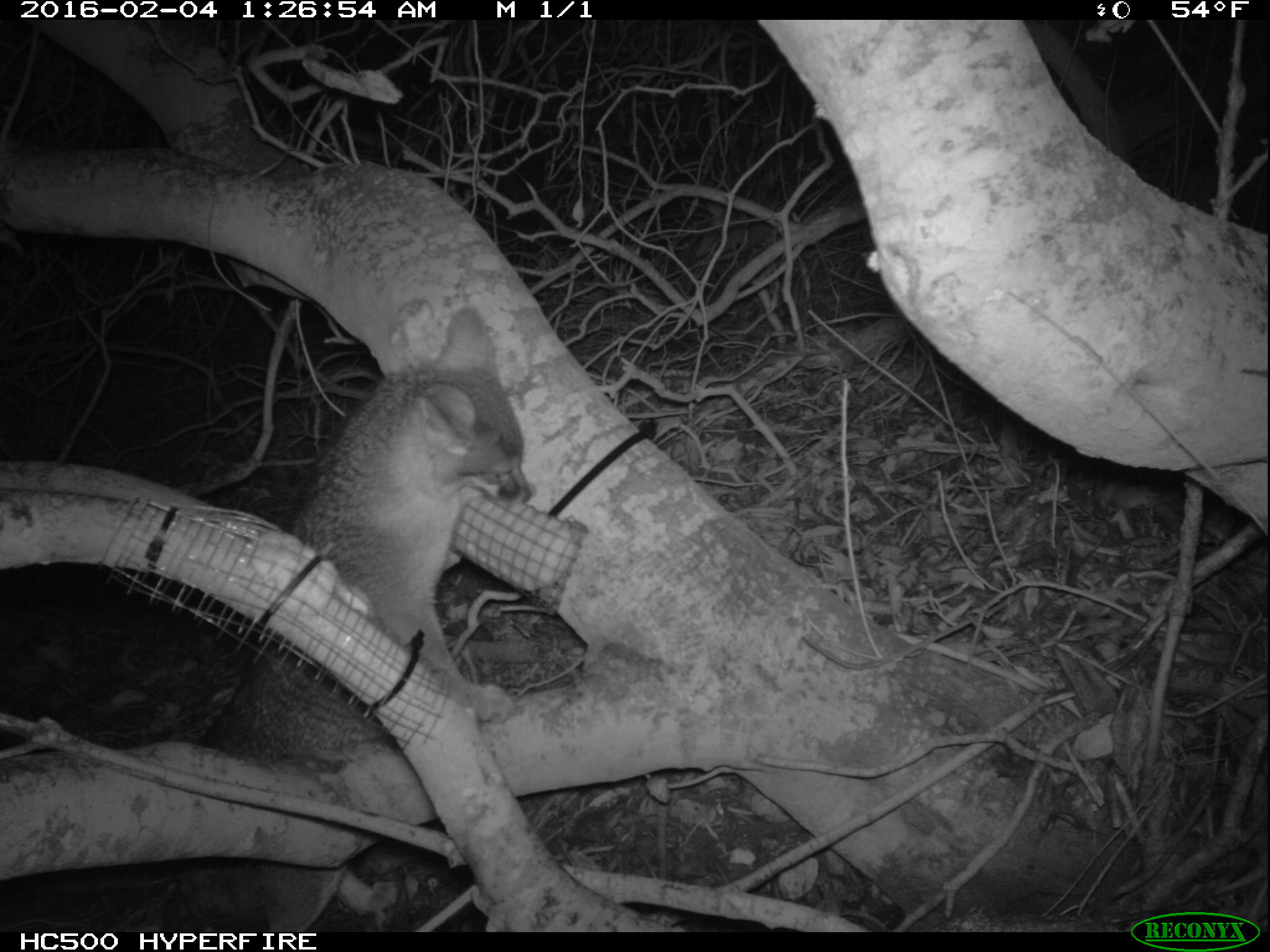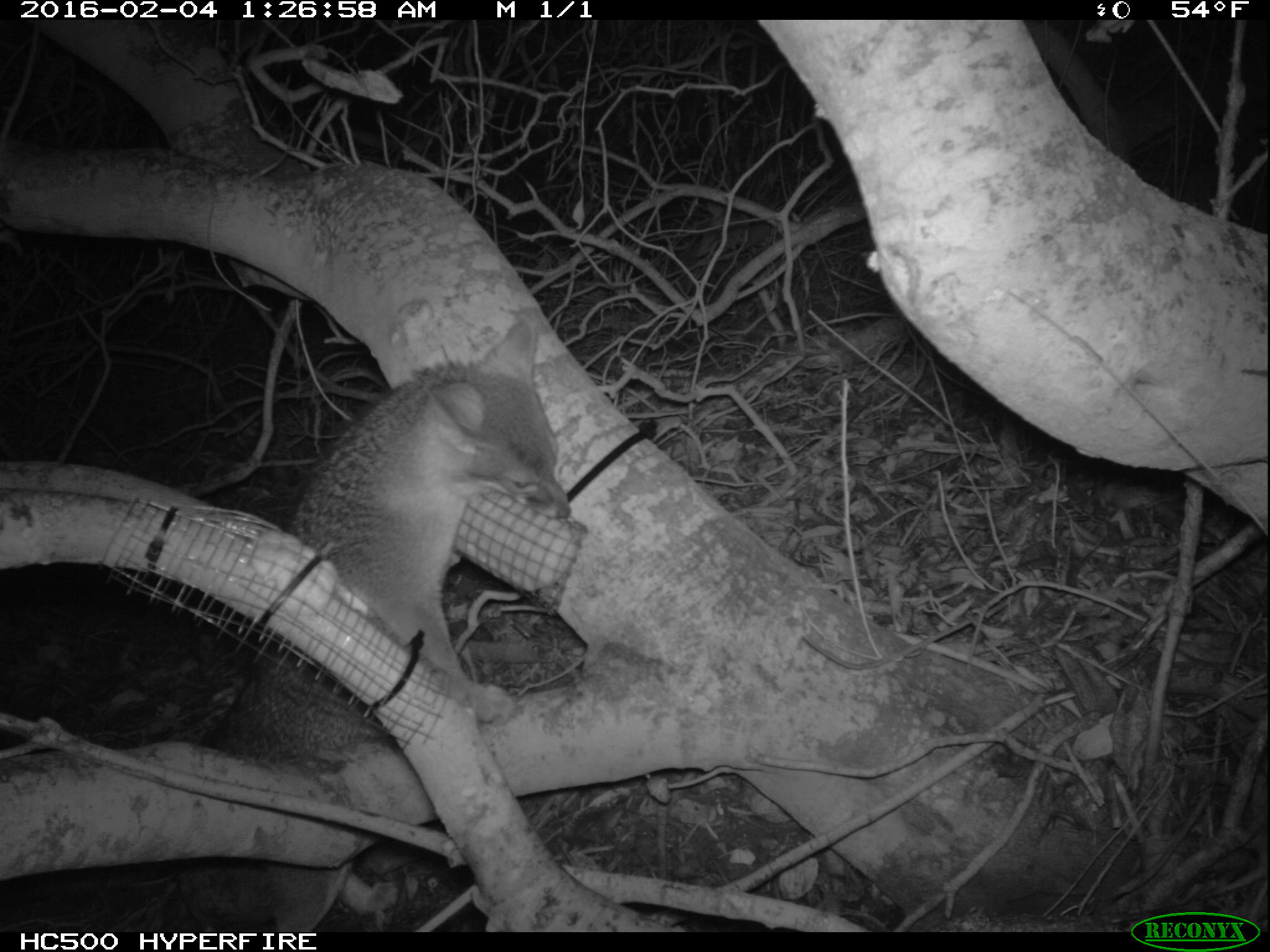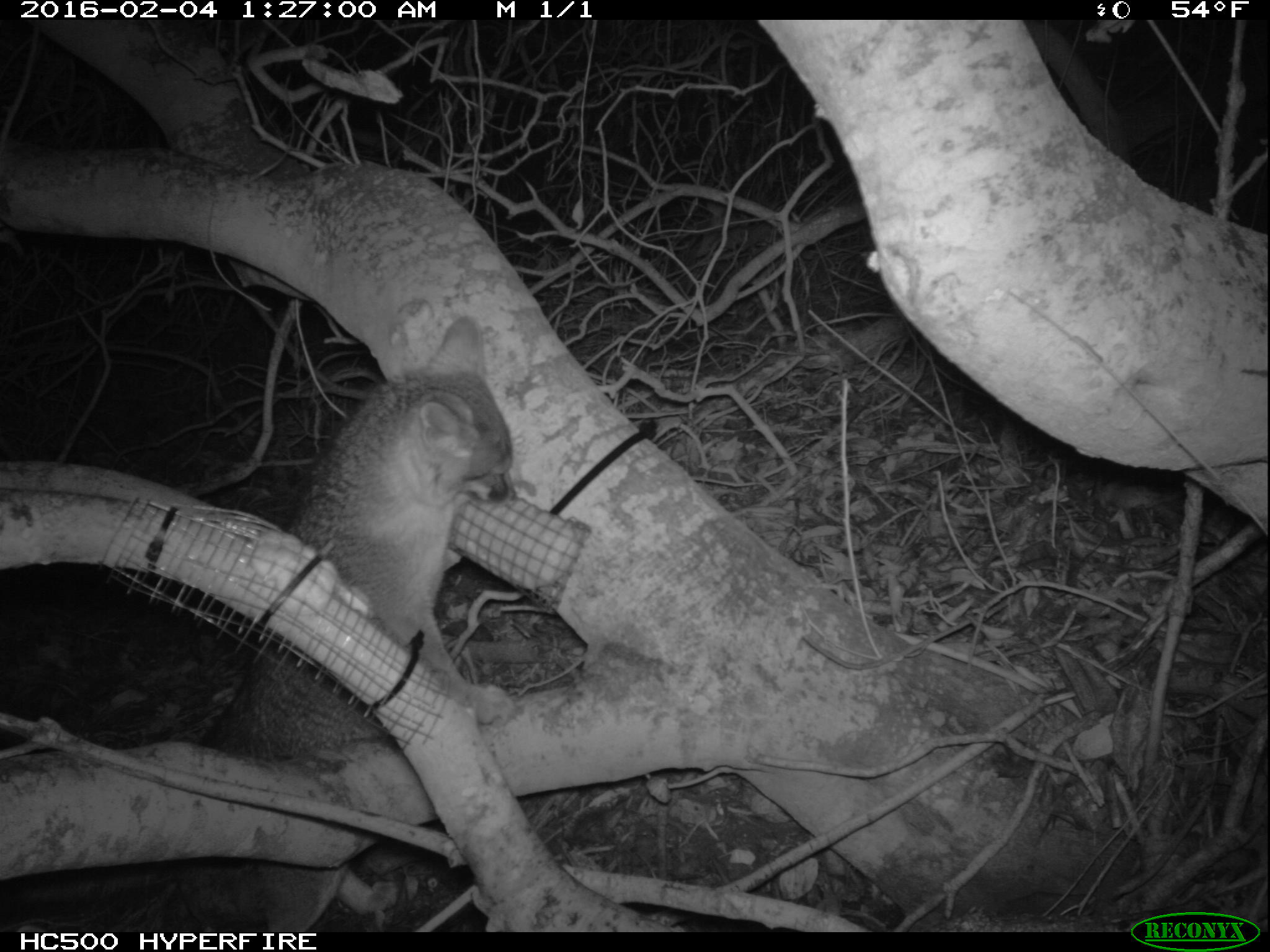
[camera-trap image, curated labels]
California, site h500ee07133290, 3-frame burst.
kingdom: Animalia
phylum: Chordata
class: Mammalia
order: Carnivora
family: Canidae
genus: Urocyon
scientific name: Urocyon littoralis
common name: island fox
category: fox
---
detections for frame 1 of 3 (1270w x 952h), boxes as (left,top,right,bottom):
fox: (4,304,536,929)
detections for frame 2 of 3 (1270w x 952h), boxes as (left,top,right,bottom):
fox: (149,315,571,932)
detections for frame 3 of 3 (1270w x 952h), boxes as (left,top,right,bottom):
fox: (162,315,517,932)